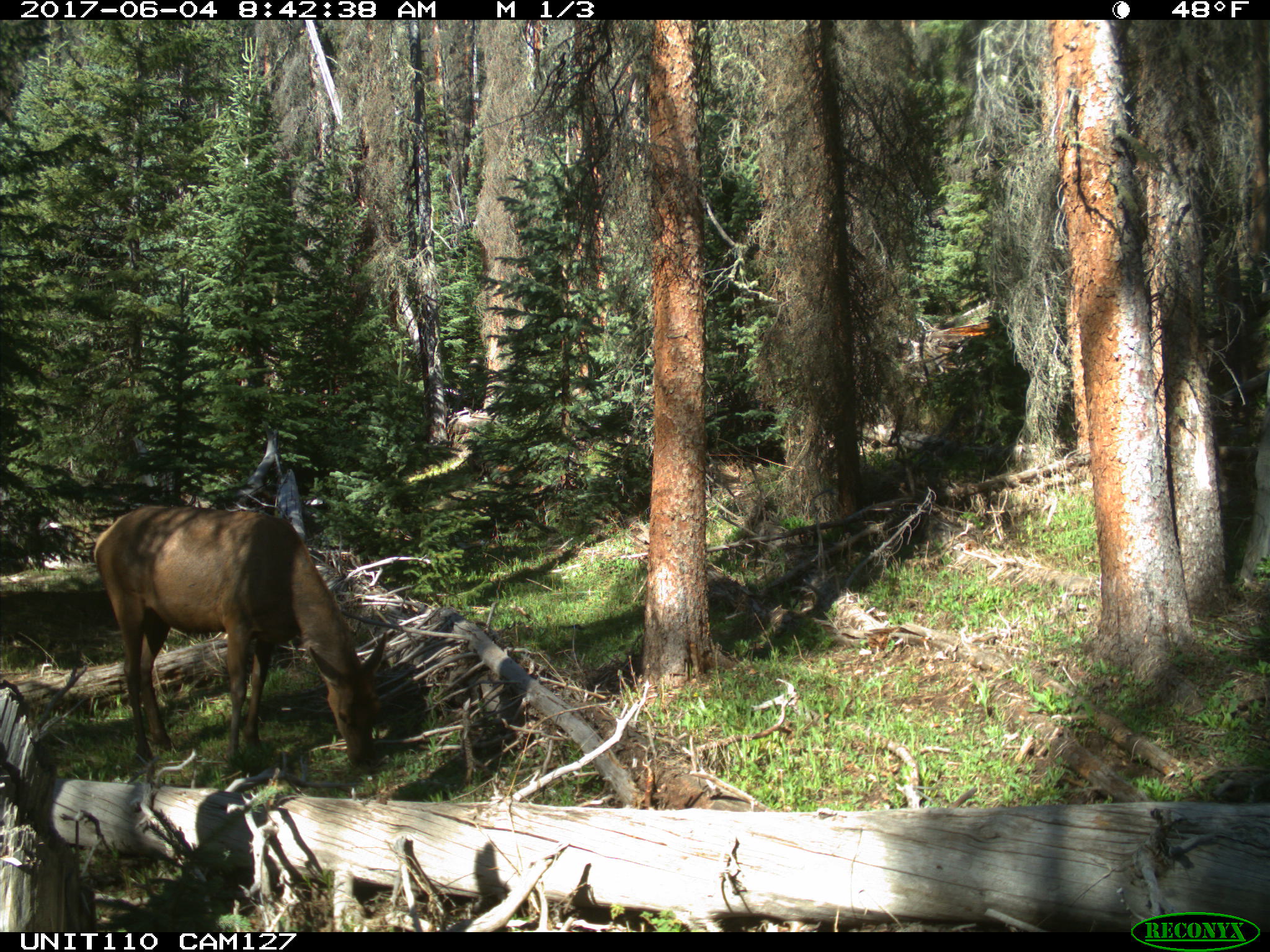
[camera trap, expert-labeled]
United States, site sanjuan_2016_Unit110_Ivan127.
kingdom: Animalia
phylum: Chordata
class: Mammalia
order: Artiodactyla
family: Cervidae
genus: Cervus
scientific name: Cervus elaphus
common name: red deer